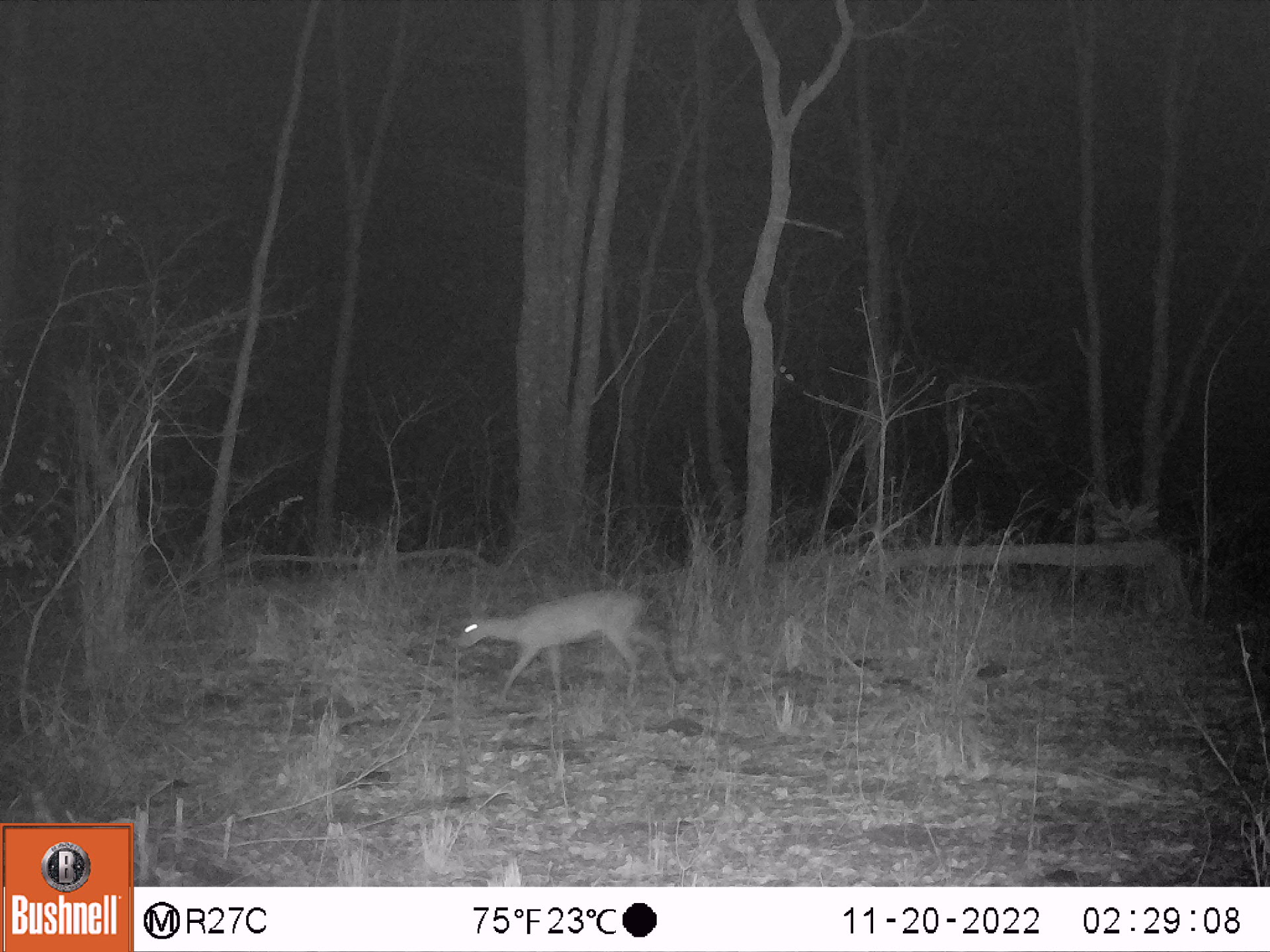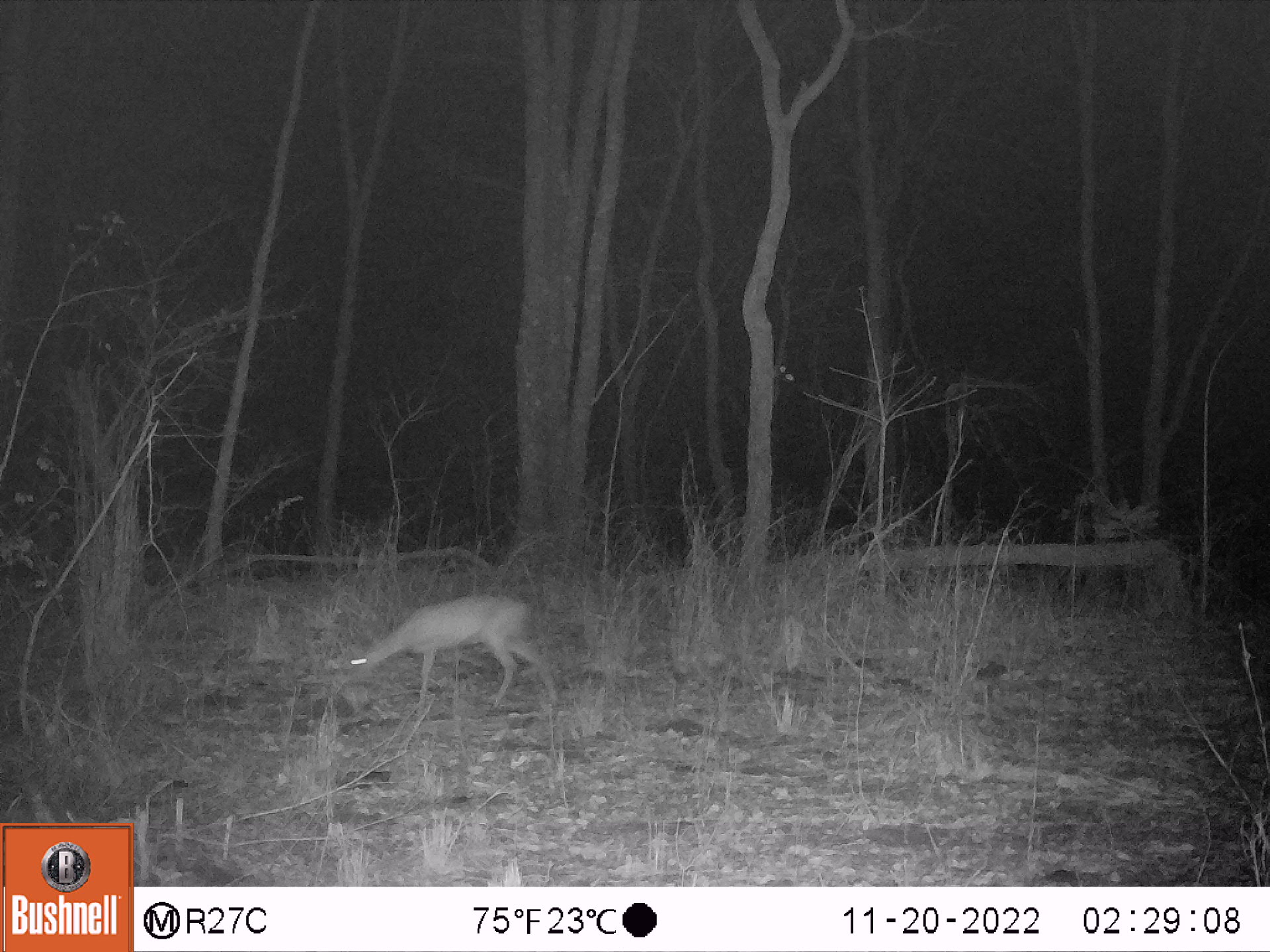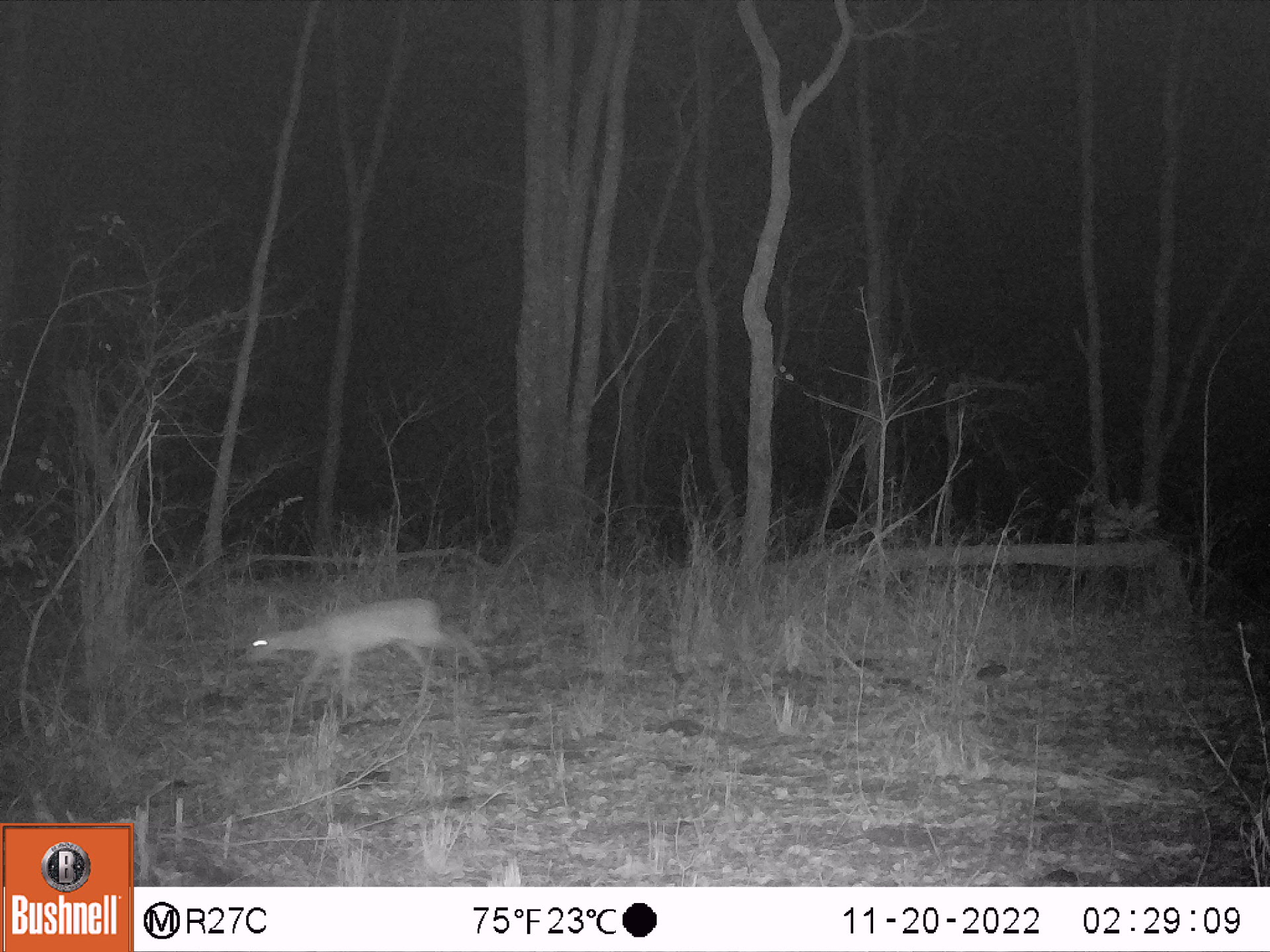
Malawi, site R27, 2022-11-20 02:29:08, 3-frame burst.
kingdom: Animalia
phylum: Chordata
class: Mammalia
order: Artiodactyla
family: Bovidae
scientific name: Antilopinae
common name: small antelope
Small antelope (Antilopinae), count 1.